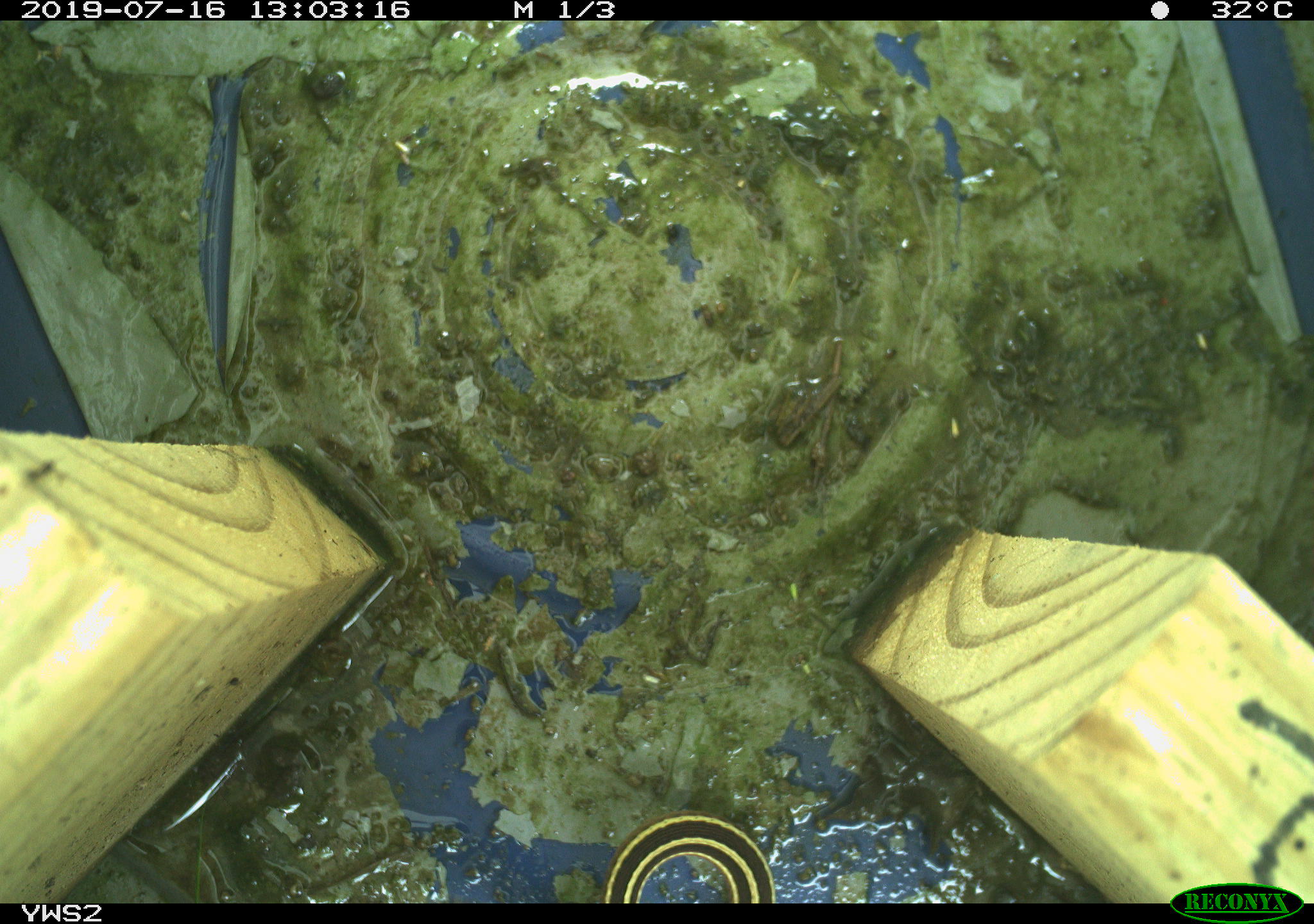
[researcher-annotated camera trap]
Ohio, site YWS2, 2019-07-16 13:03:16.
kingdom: Animalia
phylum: Chordata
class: Reptilia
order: Squamata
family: Colubridae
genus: Thamnophis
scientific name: Thamnophis saurita saurita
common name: eastern ribbon snake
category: eastern ribbonsnake